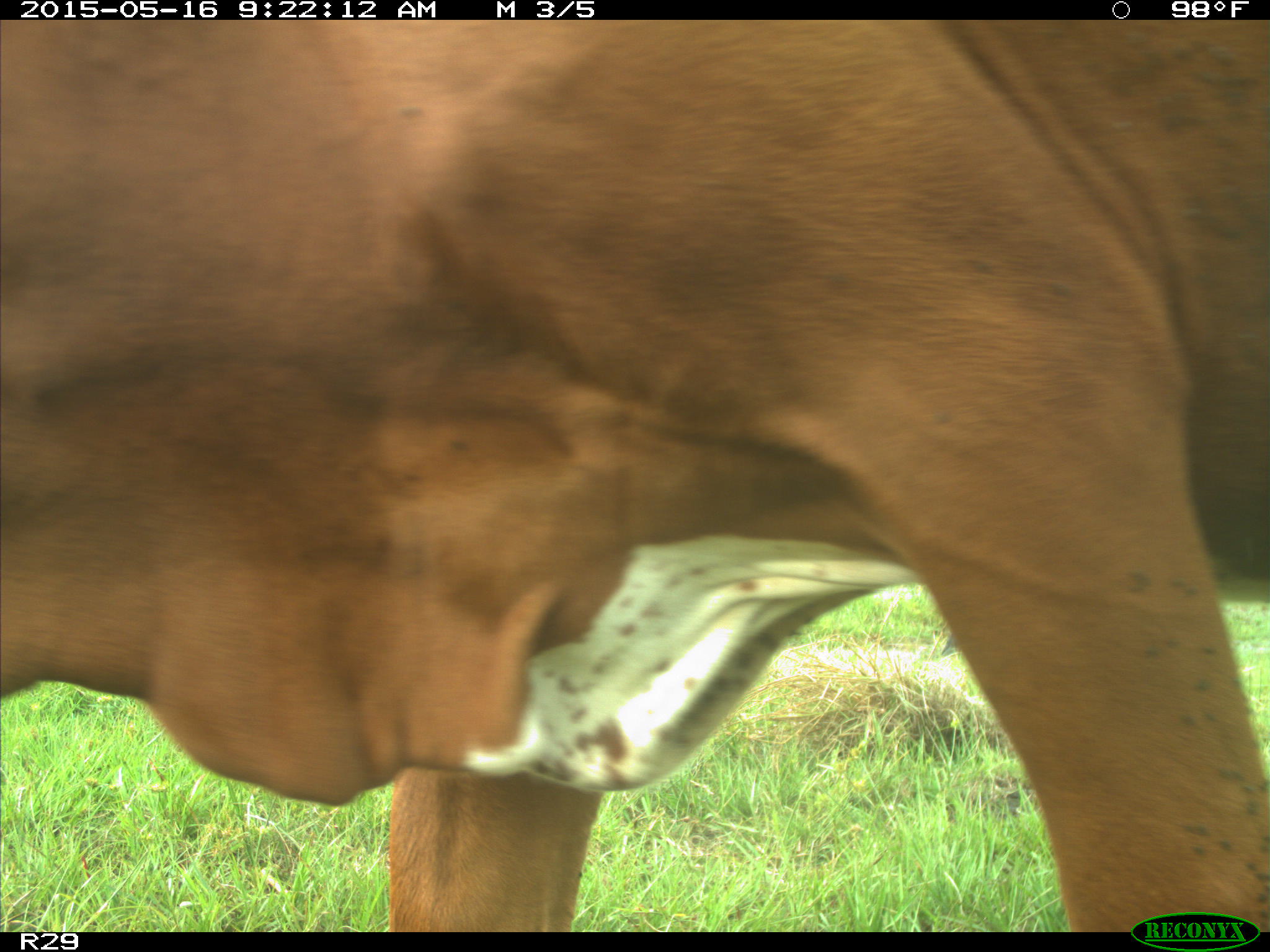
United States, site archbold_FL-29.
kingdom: Animalia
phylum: Chordata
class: Mammalia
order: Artiodactyla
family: Bovidae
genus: Bos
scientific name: Bos taurus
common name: domestic cow